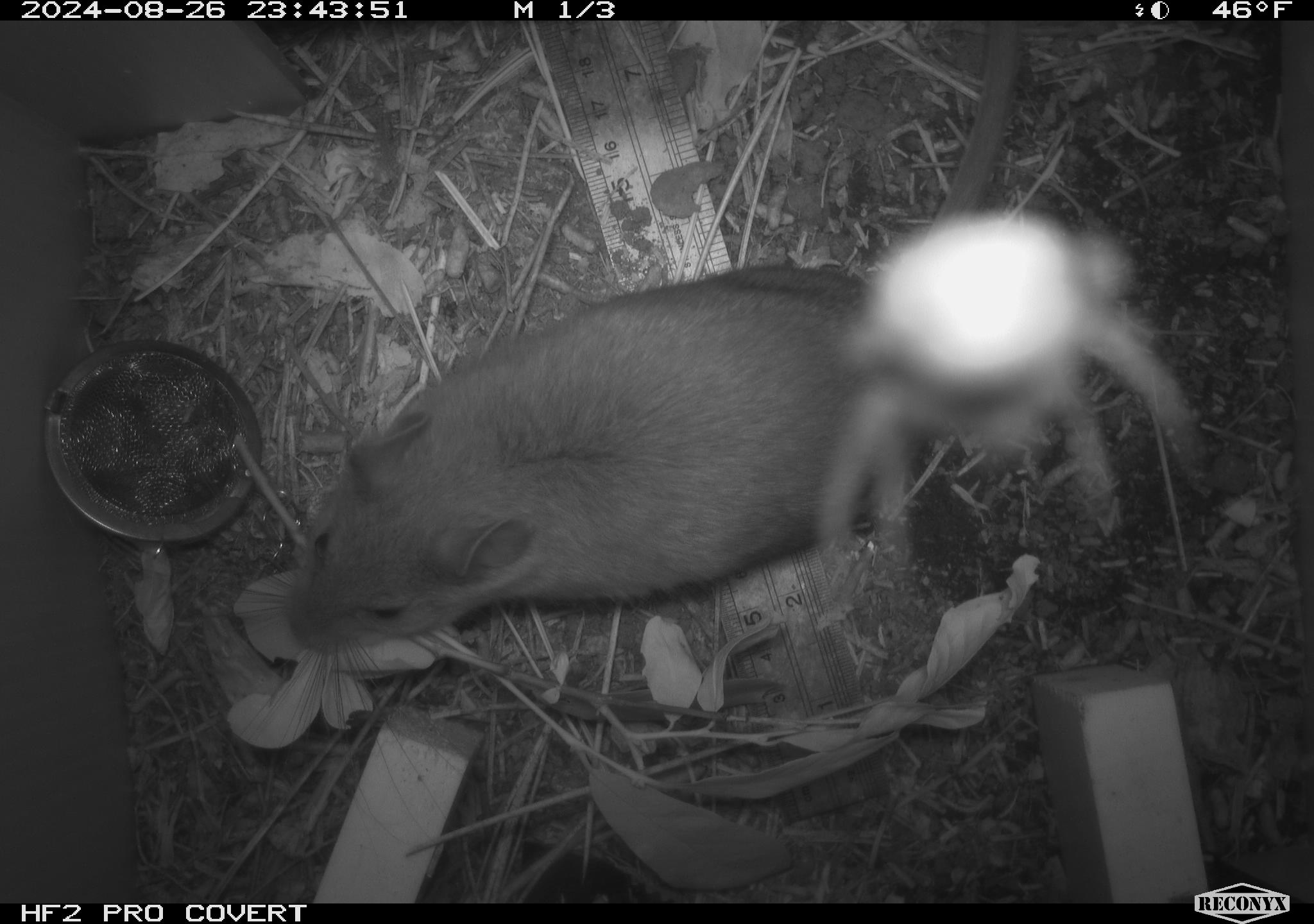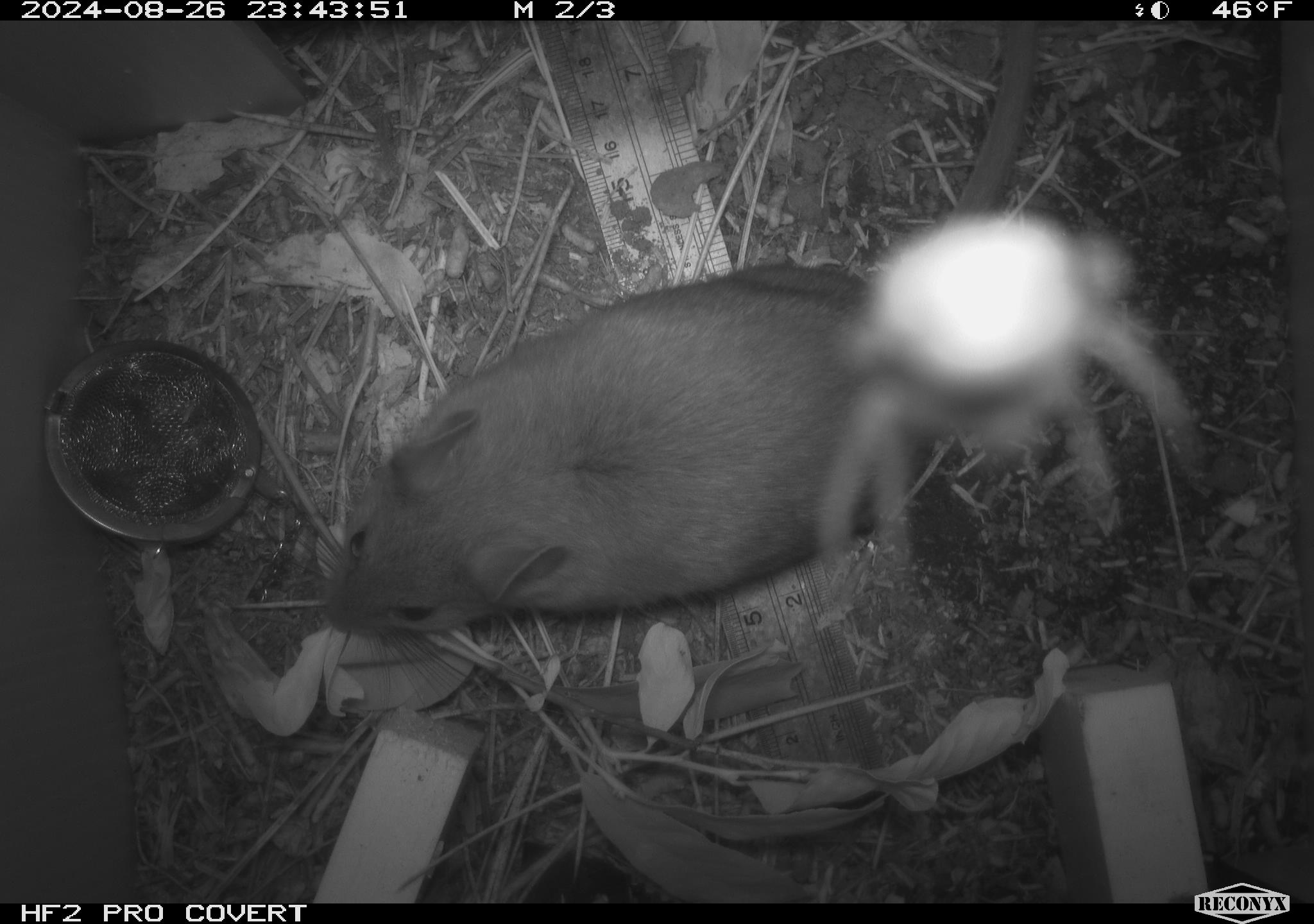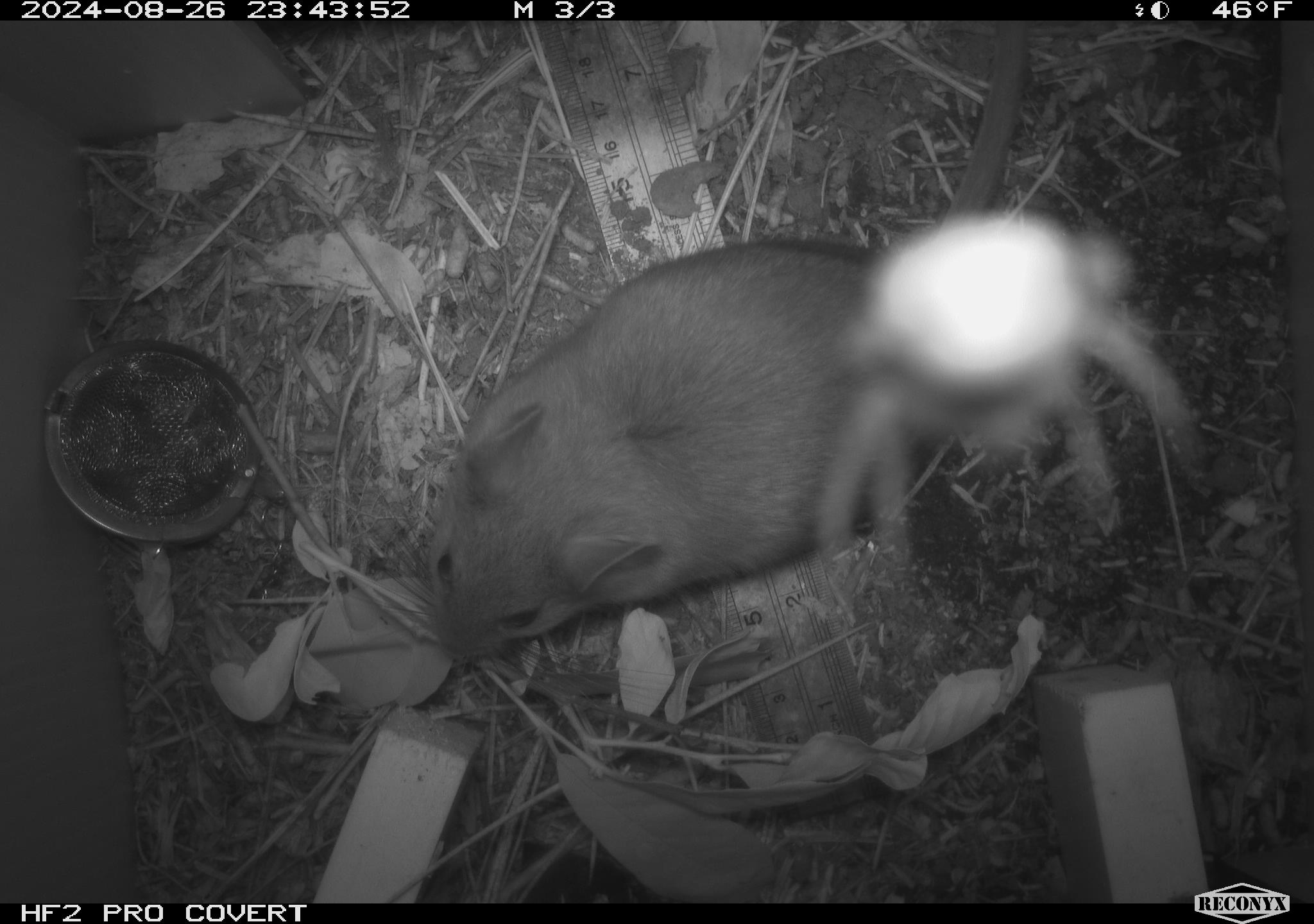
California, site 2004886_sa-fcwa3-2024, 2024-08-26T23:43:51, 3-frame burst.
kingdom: Animalia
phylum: Chordata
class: Mammalia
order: Rodentia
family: Cricetidae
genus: Neotoma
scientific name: Neotoma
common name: pack rat or woodrat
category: neotoma species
Neotoma species (pack rat or woodrat) (Neotoma).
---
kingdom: Animalia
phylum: Arthropoda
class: Arachnida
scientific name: Arachnida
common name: arachnids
Arachnids (Arachnida).